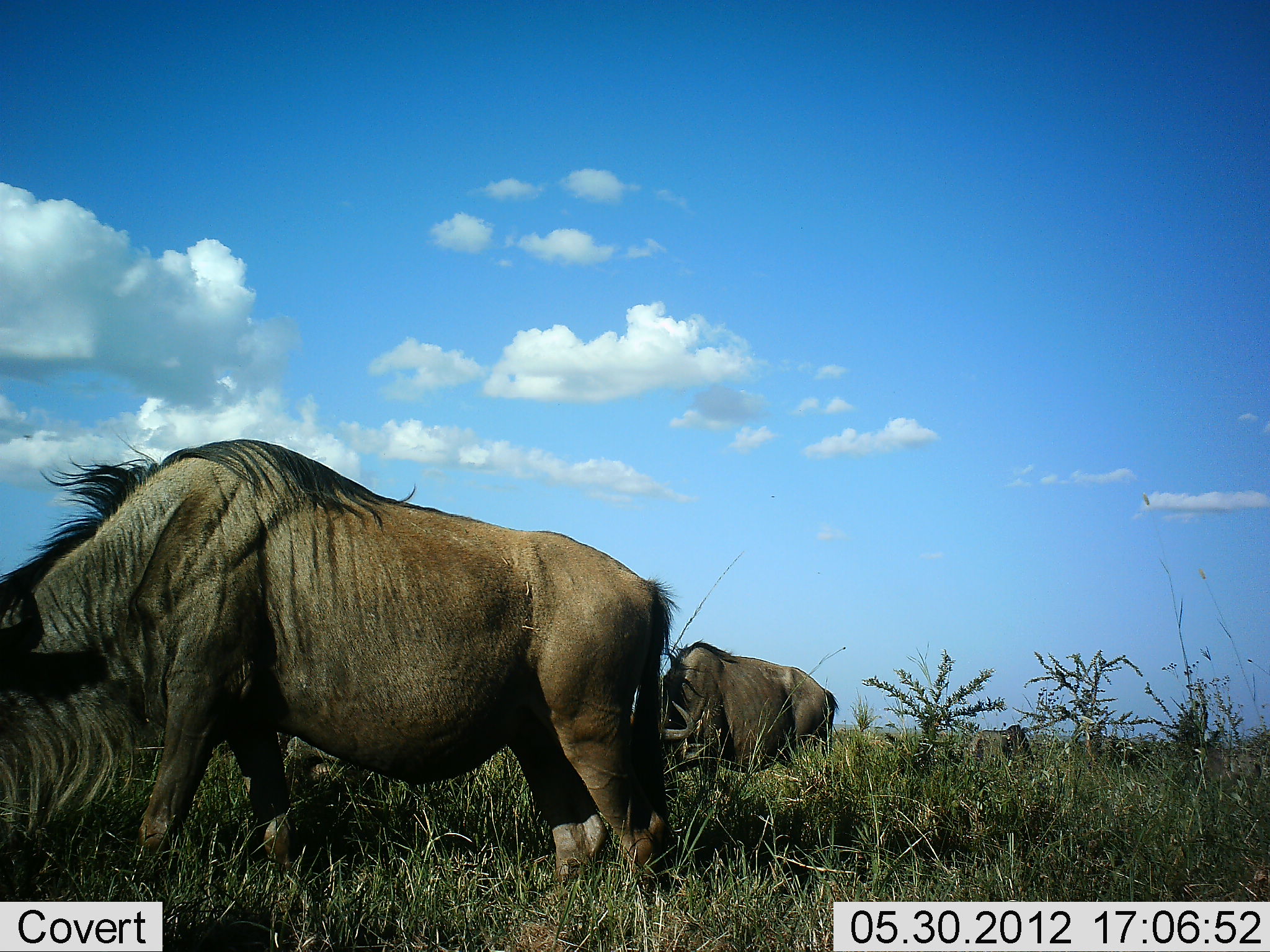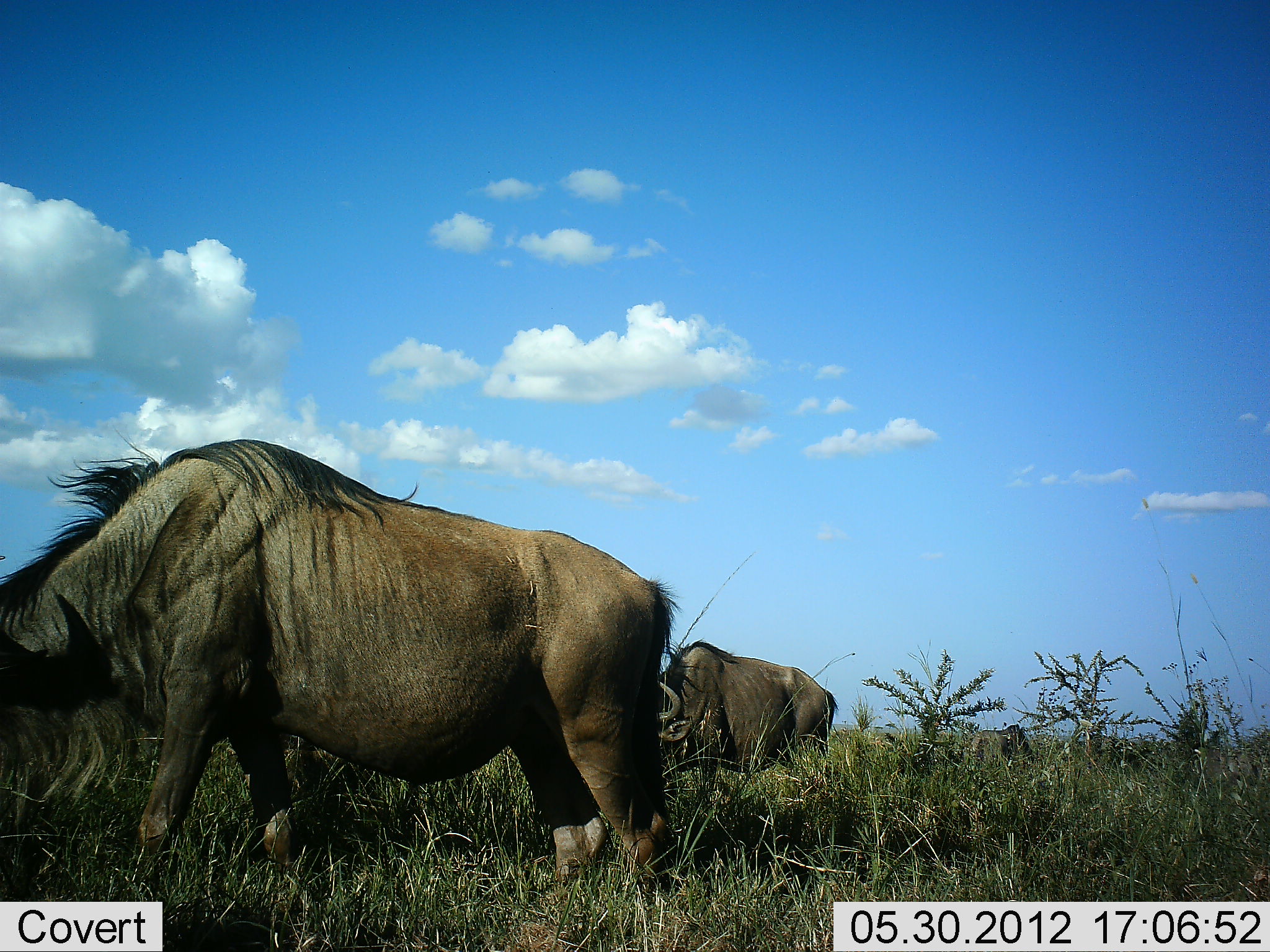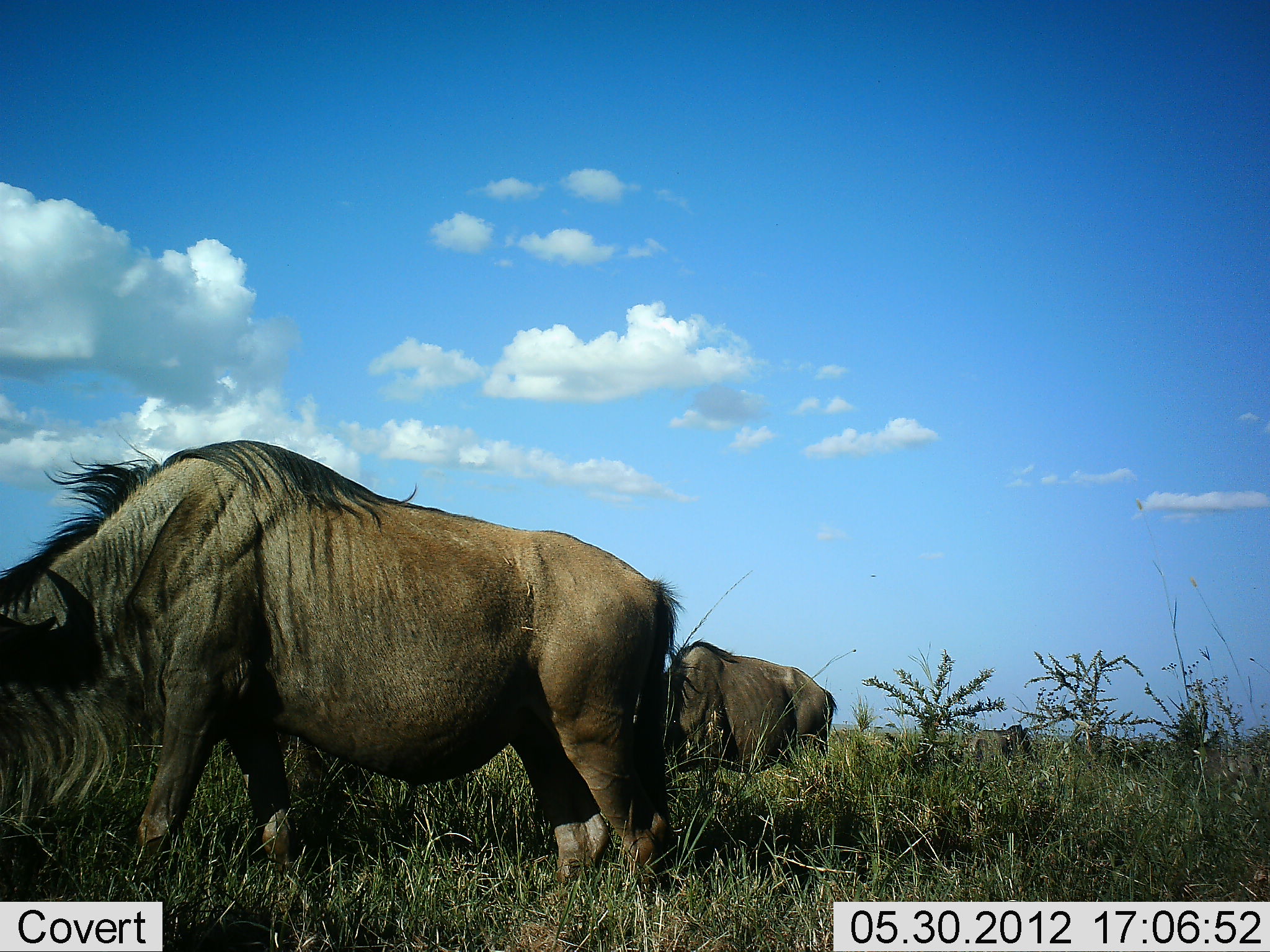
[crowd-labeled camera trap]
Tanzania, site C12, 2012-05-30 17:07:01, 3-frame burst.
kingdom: Animalia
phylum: Chordata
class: Mammalia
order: Artiodactyla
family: Bovidae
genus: Connochaetes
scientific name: Connochaetes taurinus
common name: blue wildebeest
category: wildebeest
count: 4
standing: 20%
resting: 0%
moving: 10%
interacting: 0%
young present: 0%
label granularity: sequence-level